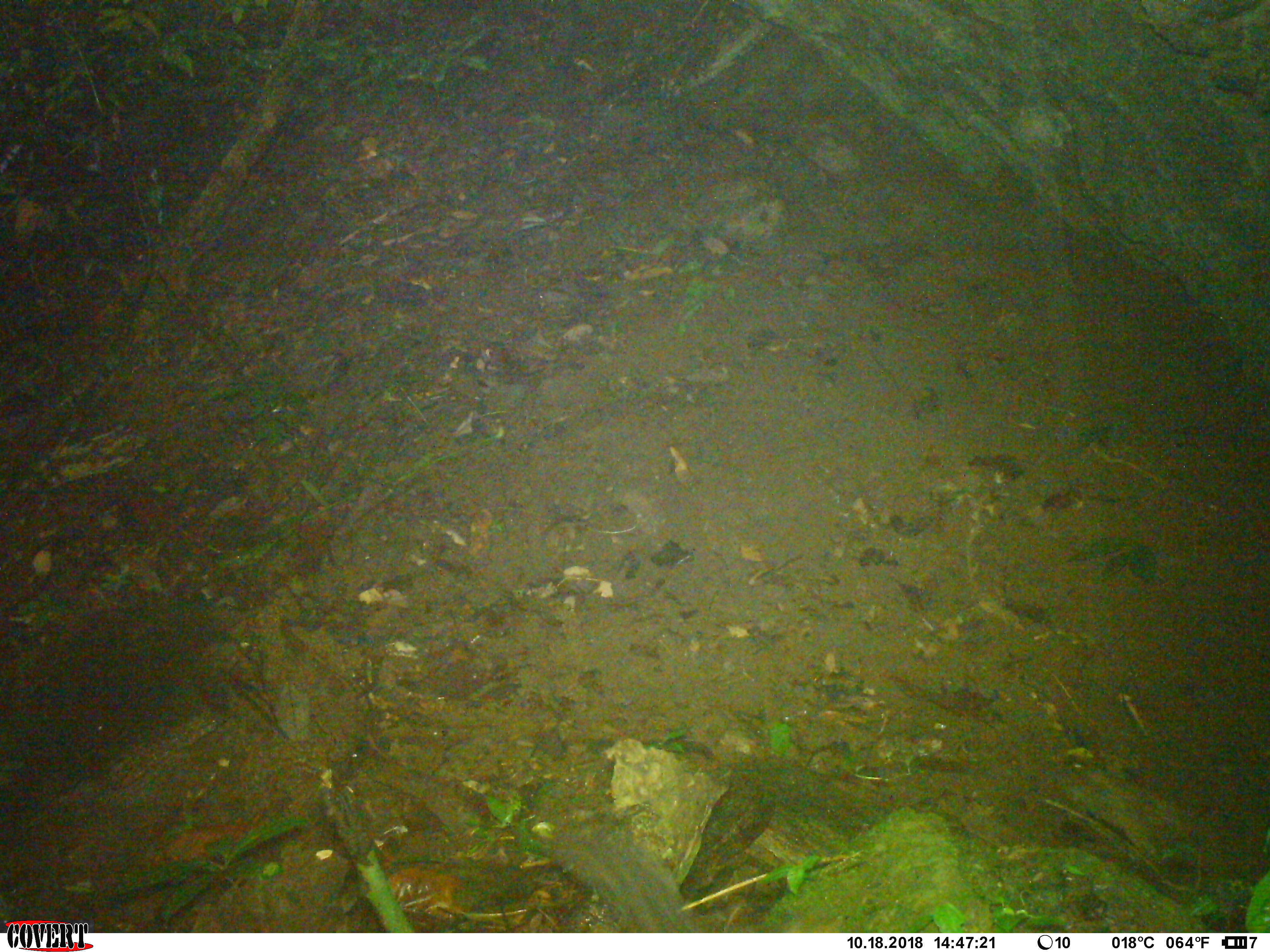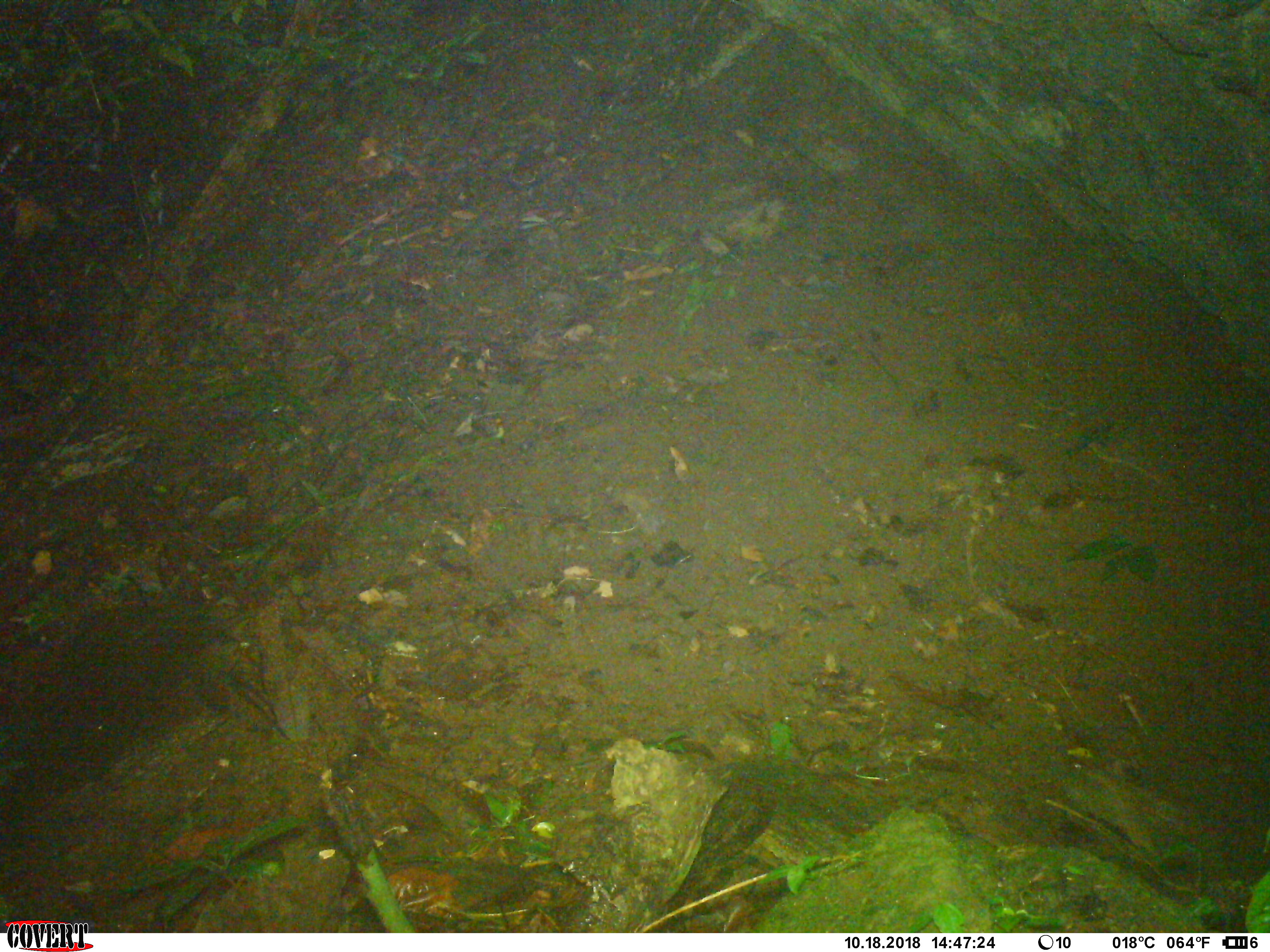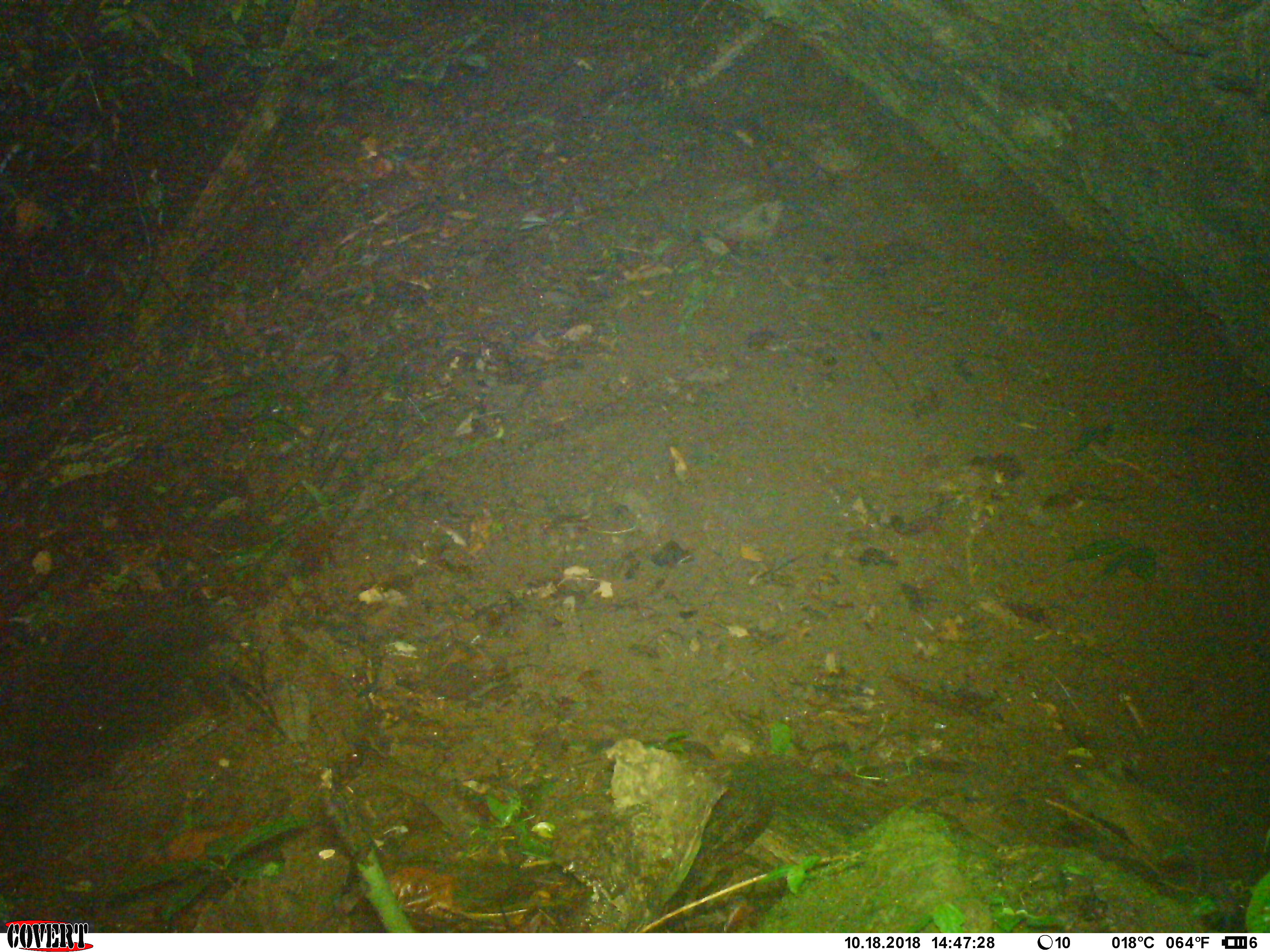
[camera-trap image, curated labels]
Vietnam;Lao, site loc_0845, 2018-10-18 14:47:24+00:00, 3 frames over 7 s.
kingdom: Animalia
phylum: Chordata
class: Mammalia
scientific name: Mammalia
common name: mammal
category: unidentified small mammal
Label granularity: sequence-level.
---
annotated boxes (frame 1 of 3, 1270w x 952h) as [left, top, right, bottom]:
unidentified small mammal: [551, 814, 702, 933]